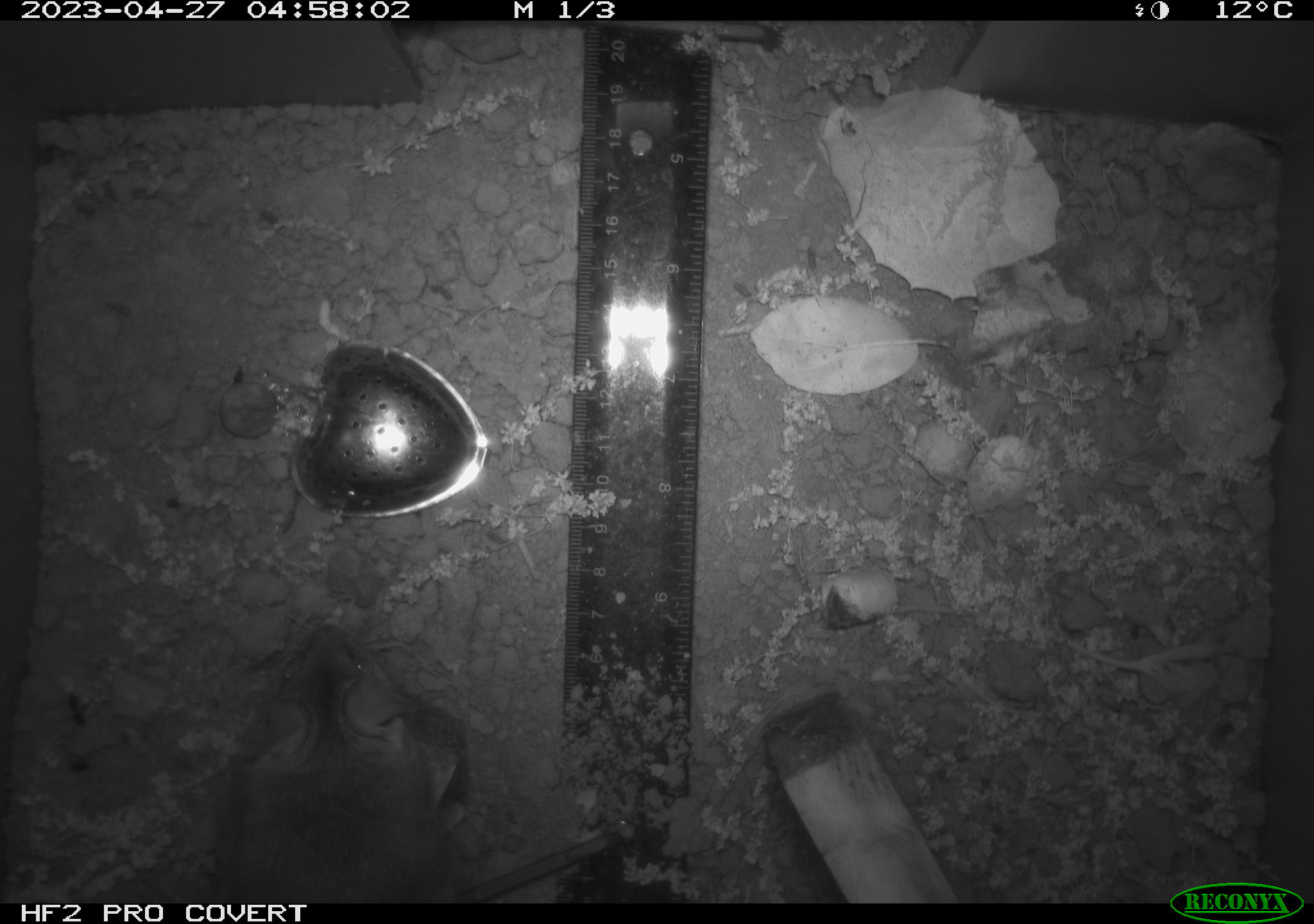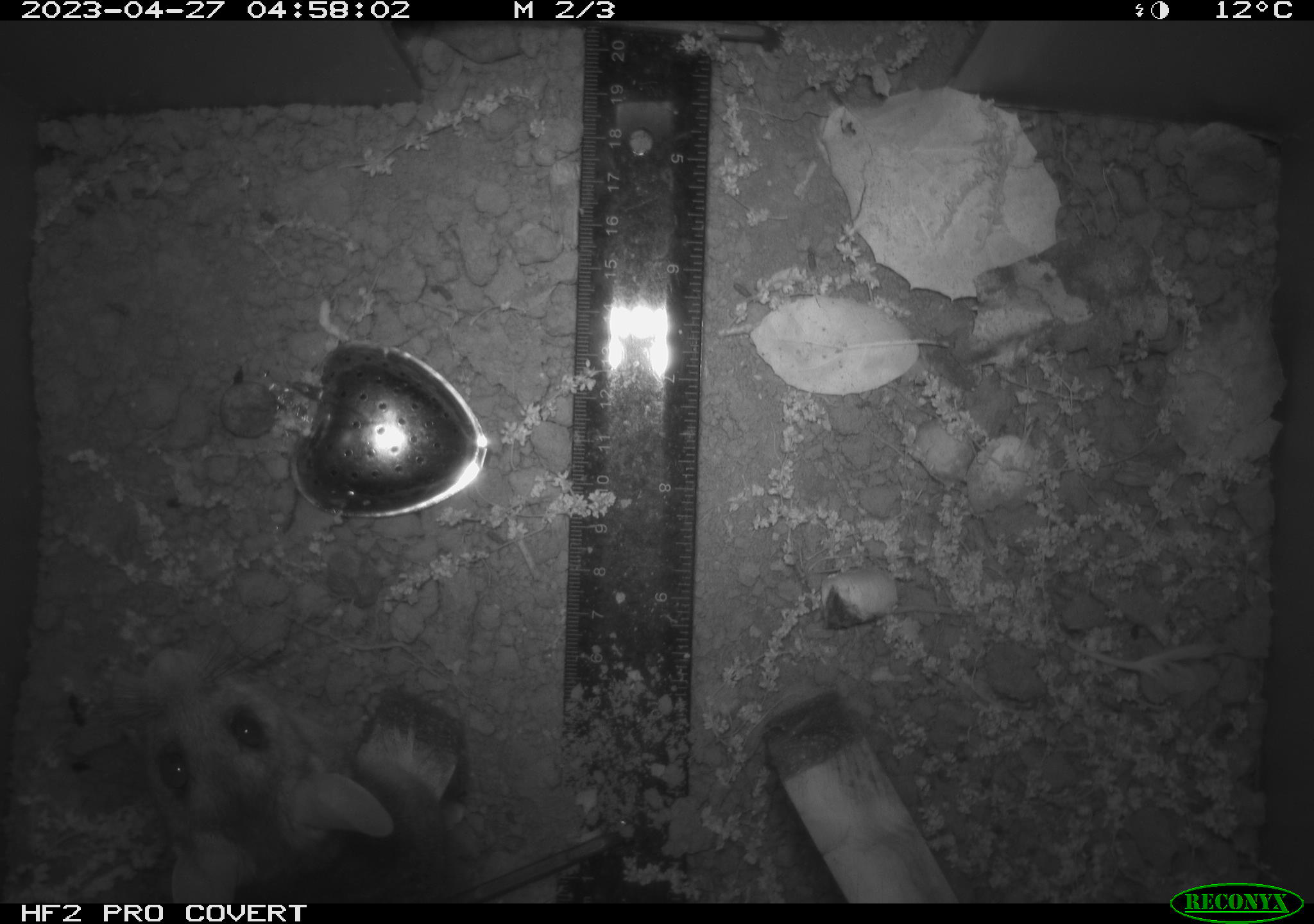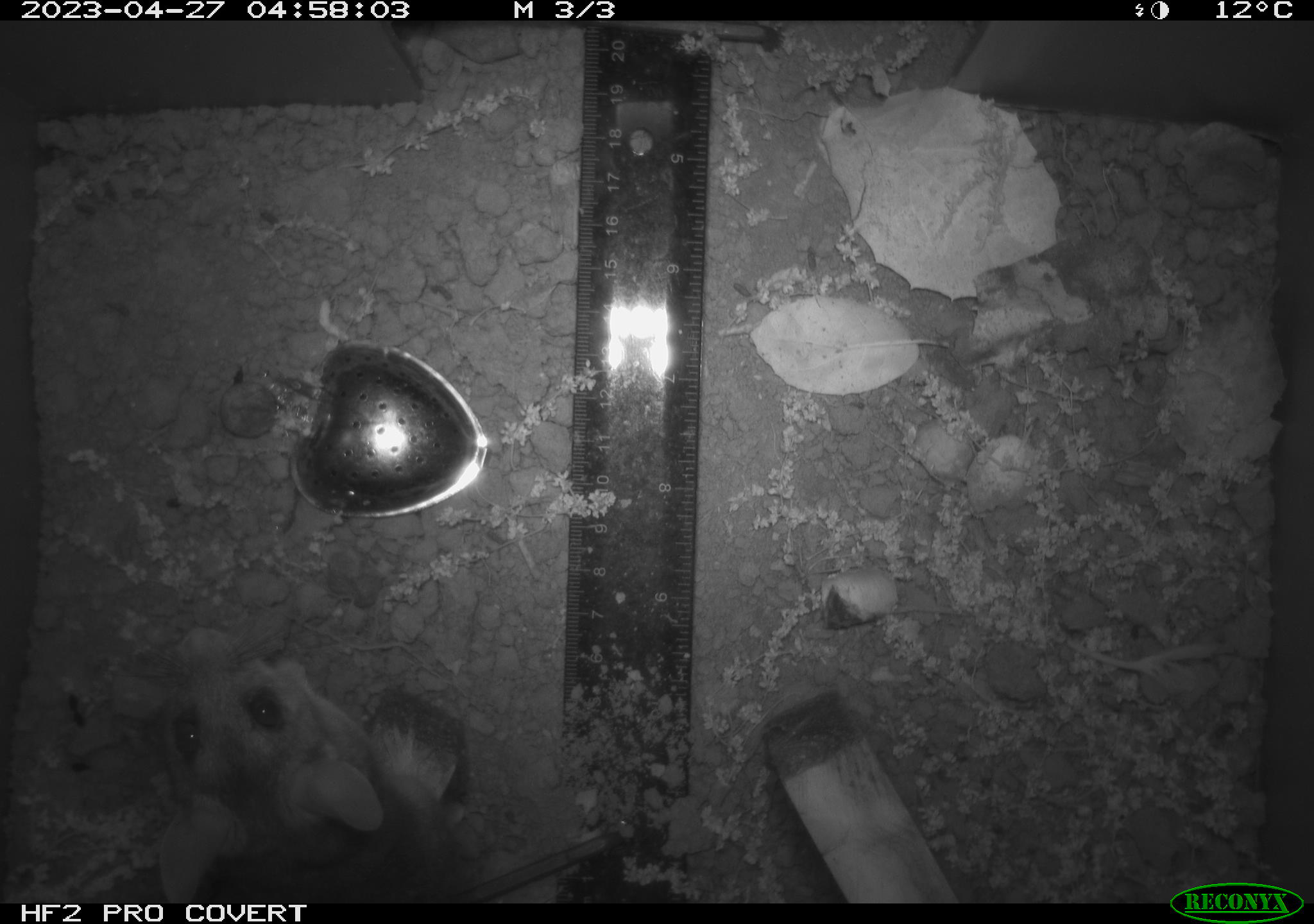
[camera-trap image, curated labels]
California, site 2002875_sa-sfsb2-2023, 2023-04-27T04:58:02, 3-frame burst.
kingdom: Animalia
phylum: Chordata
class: Mammalia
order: Rodentia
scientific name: Rodentia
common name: mouse species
Mouse species (Rodentia).